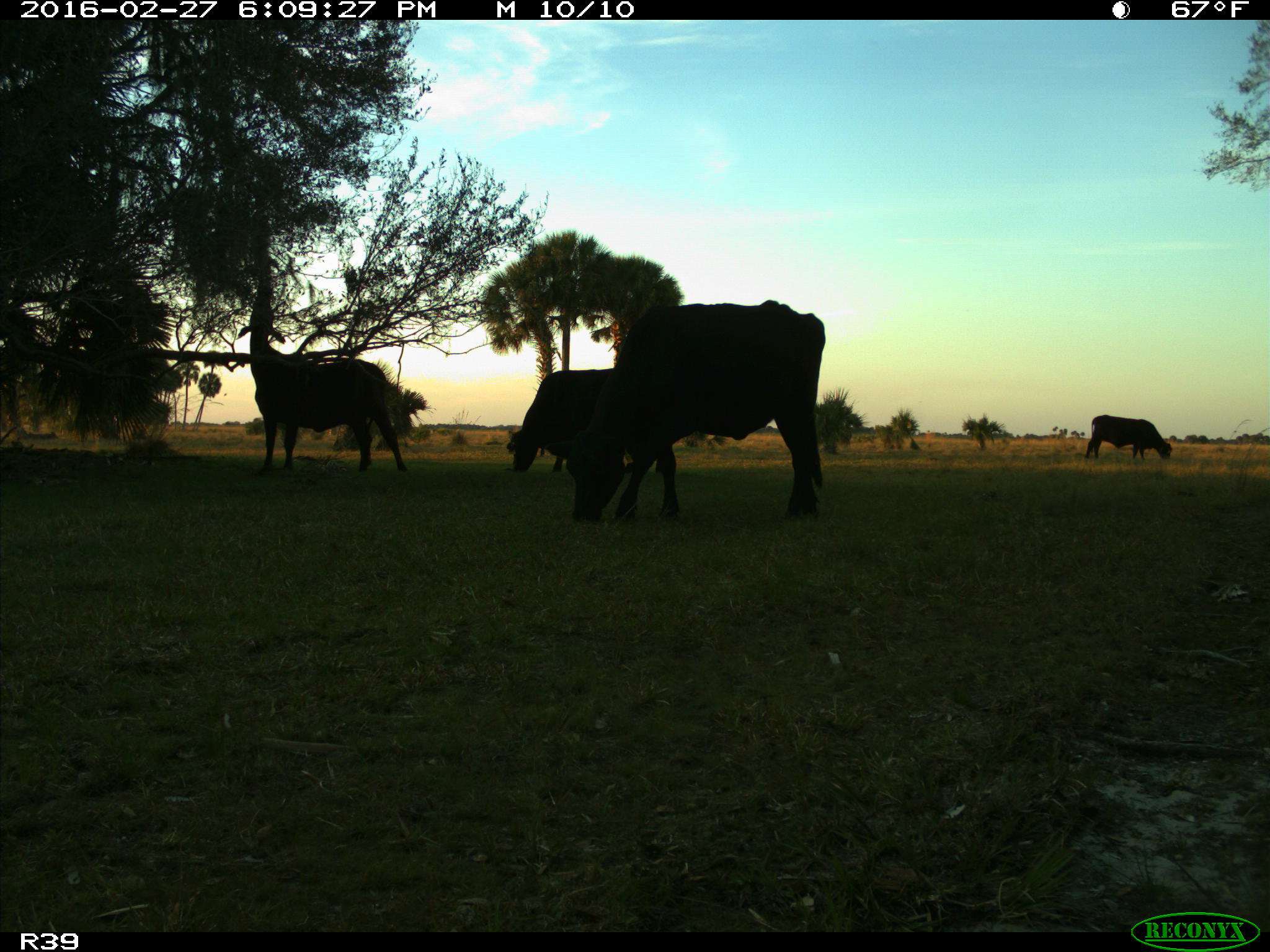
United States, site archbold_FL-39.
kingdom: Animalia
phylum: Chordata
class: Mammalia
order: Artiodactyla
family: Bovidae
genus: Bos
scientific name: Bos taurus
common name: domestic cow